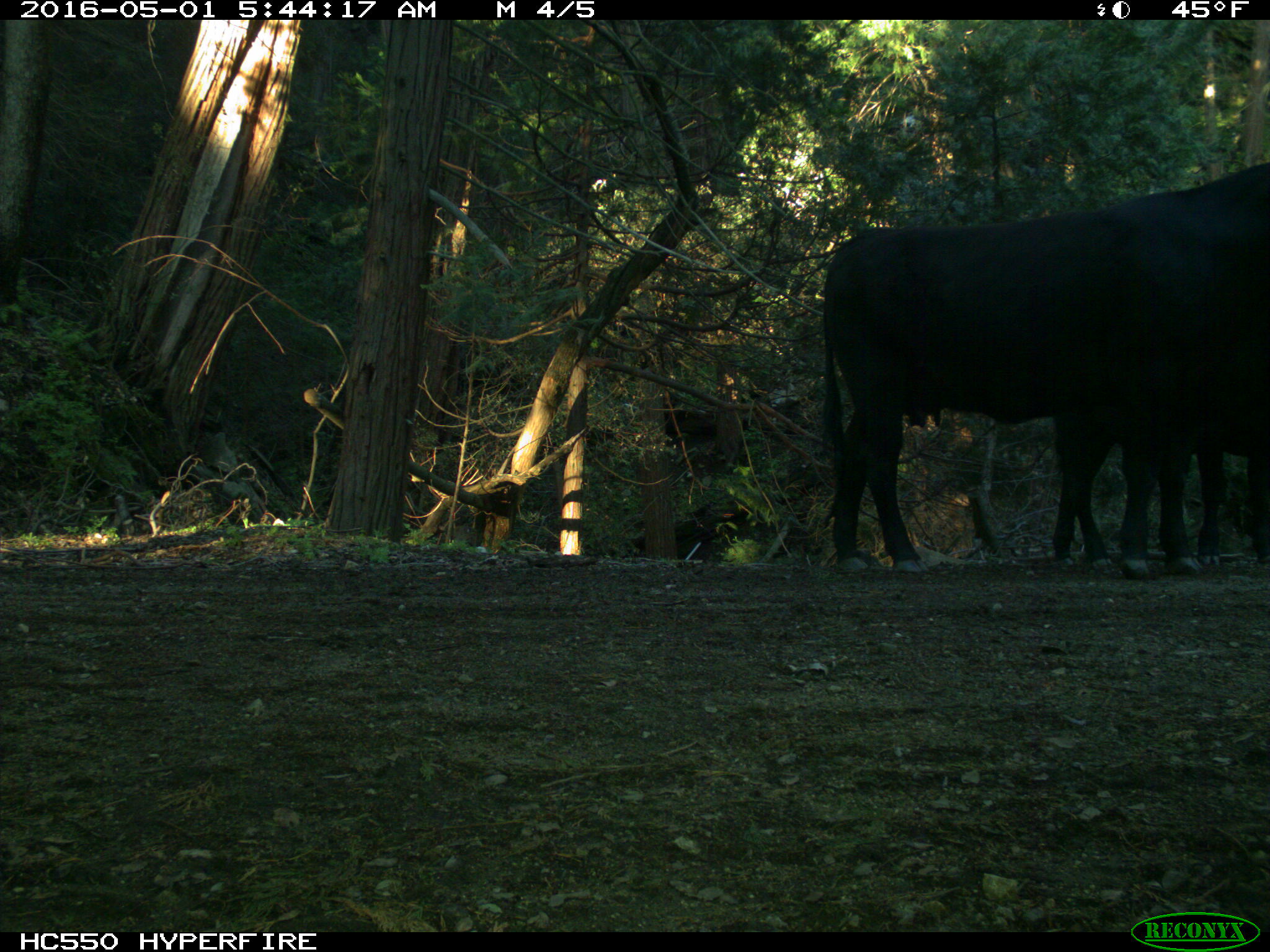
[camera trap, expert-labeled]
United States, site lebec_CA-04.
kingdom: Animalia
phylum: Chordata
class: Mammalia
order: Artiodactyla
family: Bovidae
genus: Bos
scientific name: Bos taurus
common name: domestic cow